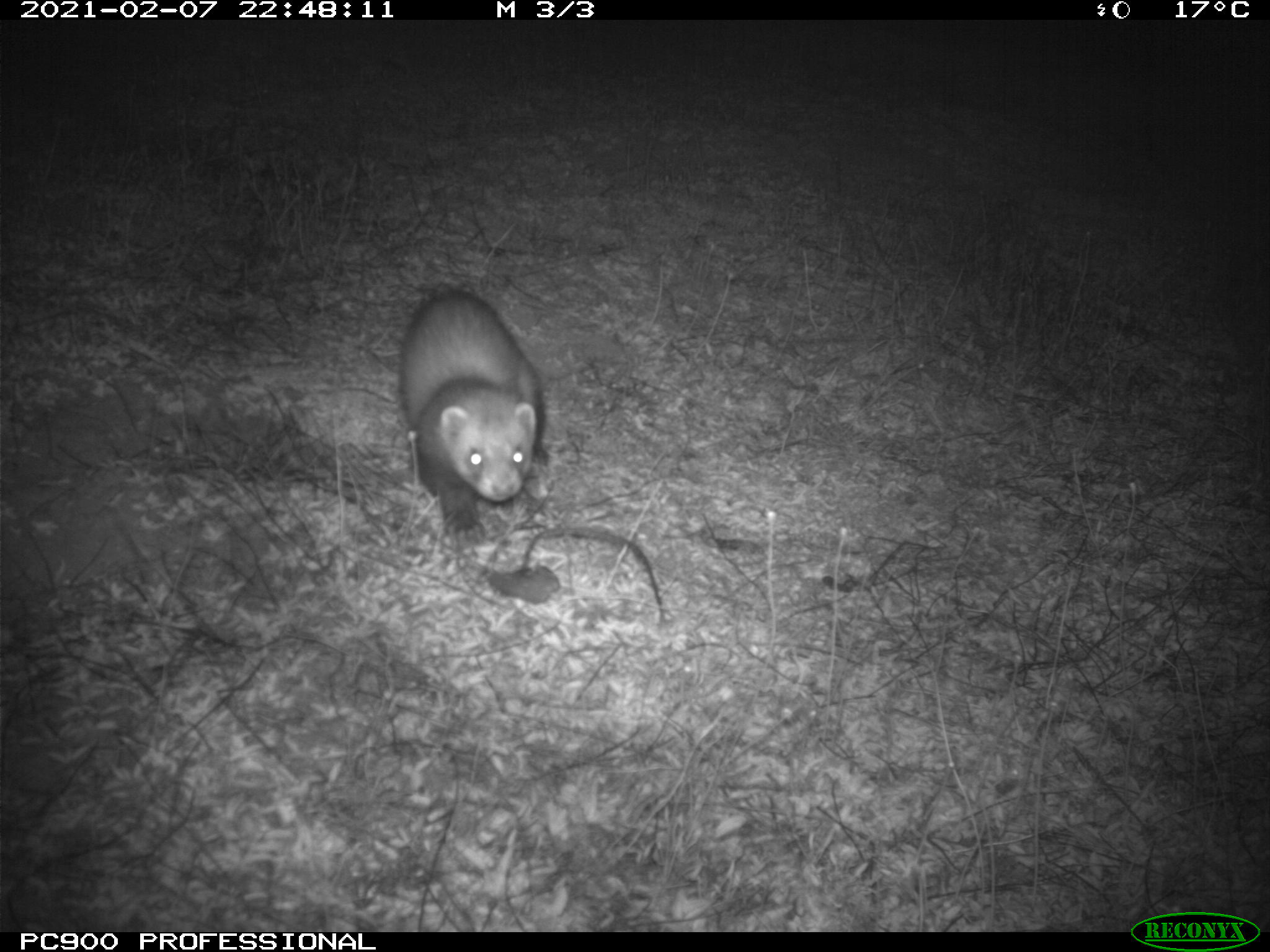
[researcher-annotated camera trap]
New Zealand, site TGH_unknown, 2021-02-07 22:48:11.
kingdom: Animalia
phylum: Chordata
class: Mammalia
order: Carnivora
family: Mustelidae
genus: Mustela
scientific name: Mustela furo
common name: ferret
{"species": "ferret (Mustela furo)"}